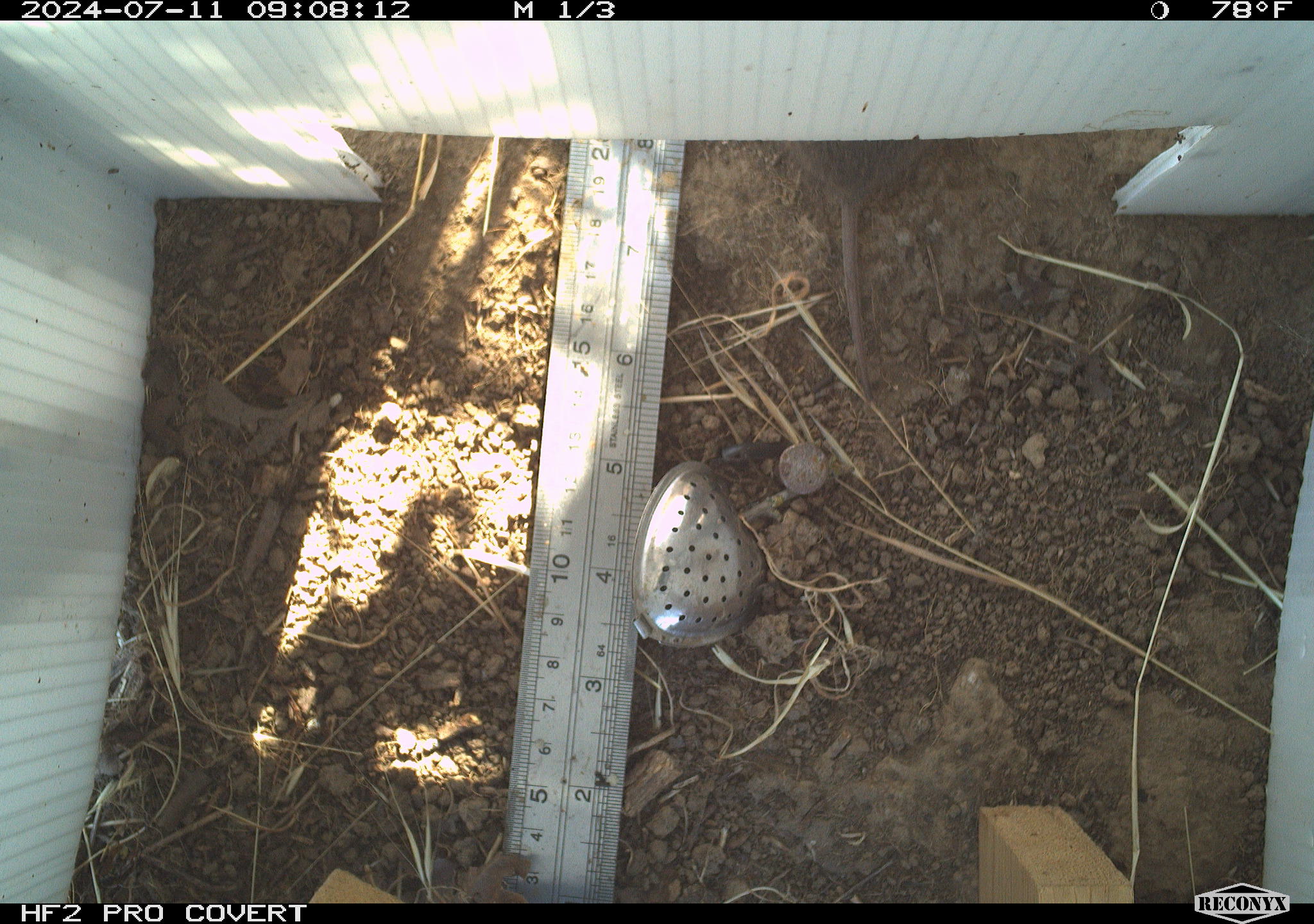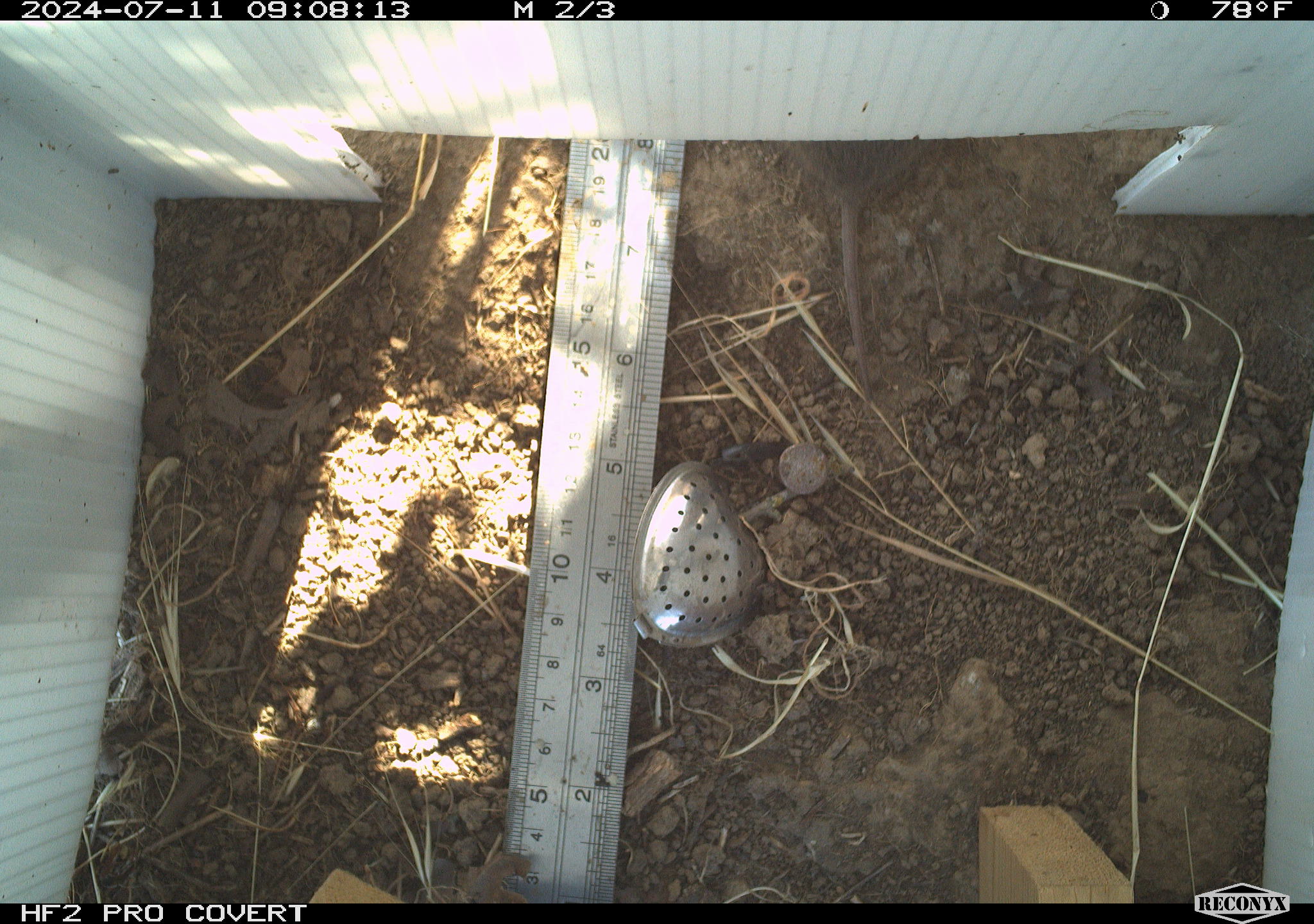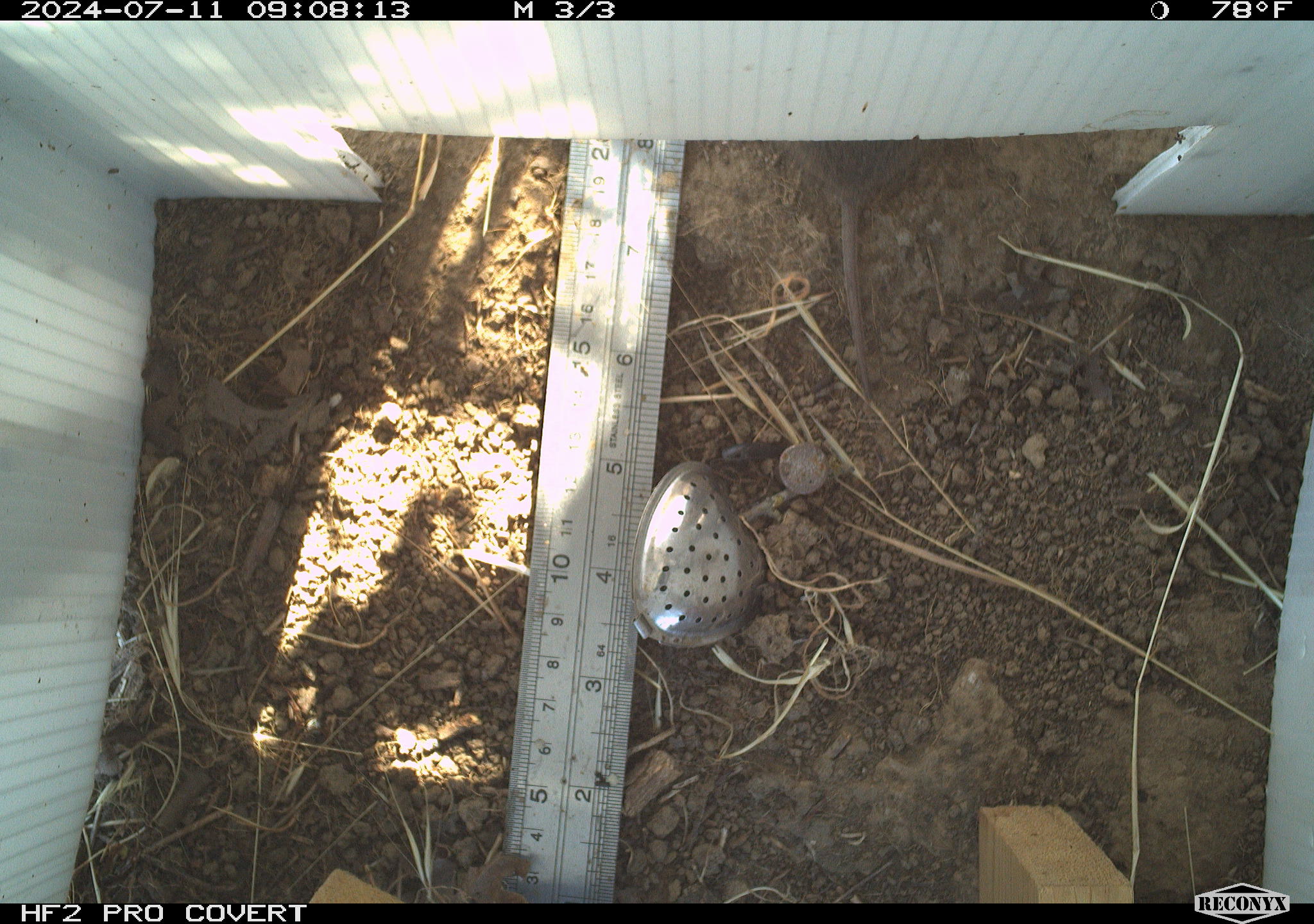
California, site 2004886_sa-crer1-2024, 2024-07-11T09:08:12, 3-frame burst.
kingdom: Animalia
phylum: Chordata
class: Mammalia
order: Rodentia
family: Cricetidae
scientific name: Arvicolinae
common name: voles, lemmings, and muskrats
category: arvicolinae subfamily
Arvicolinae subfamily (voles, lemmings, and muskrats) (Arvicolinae).